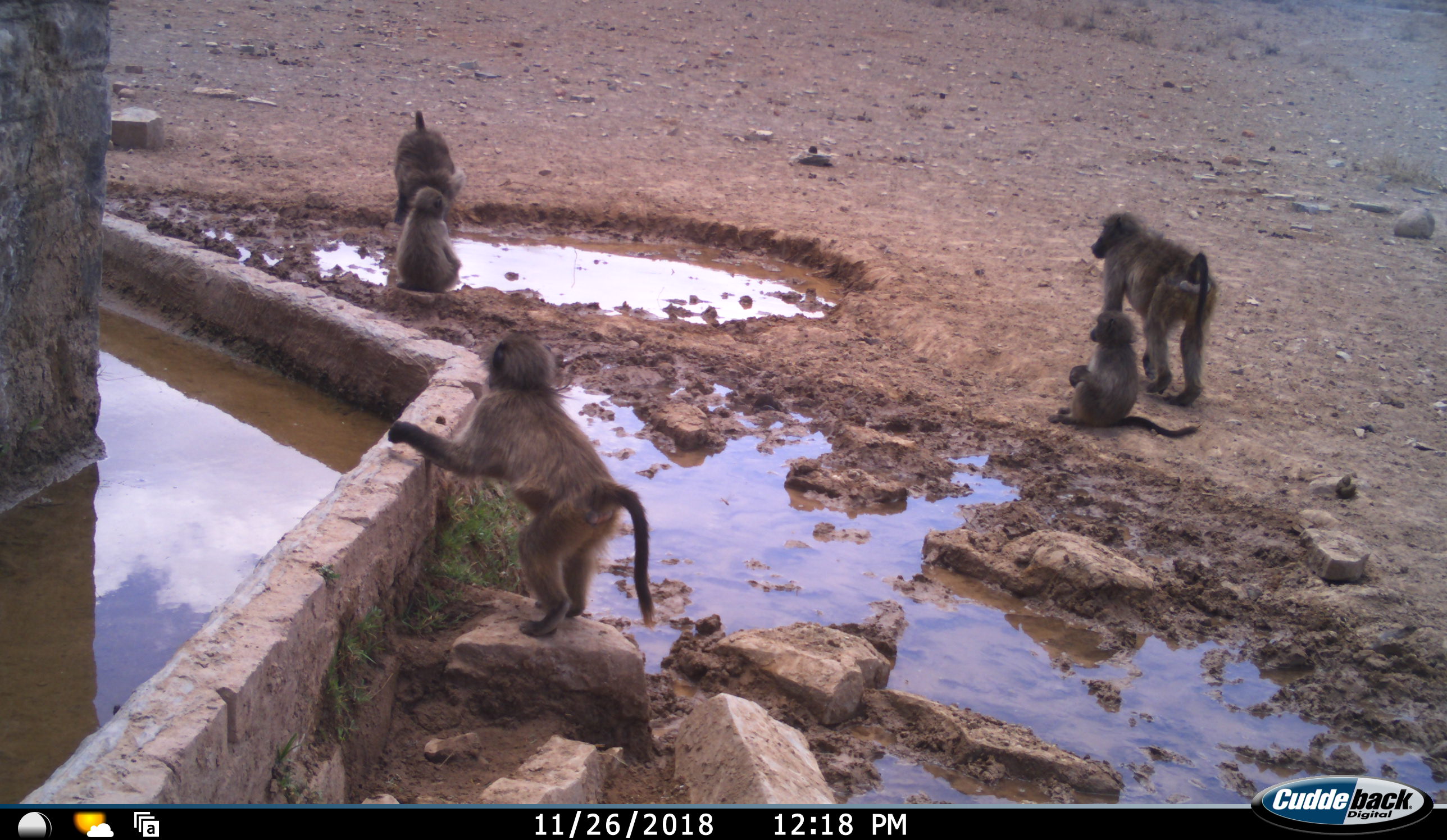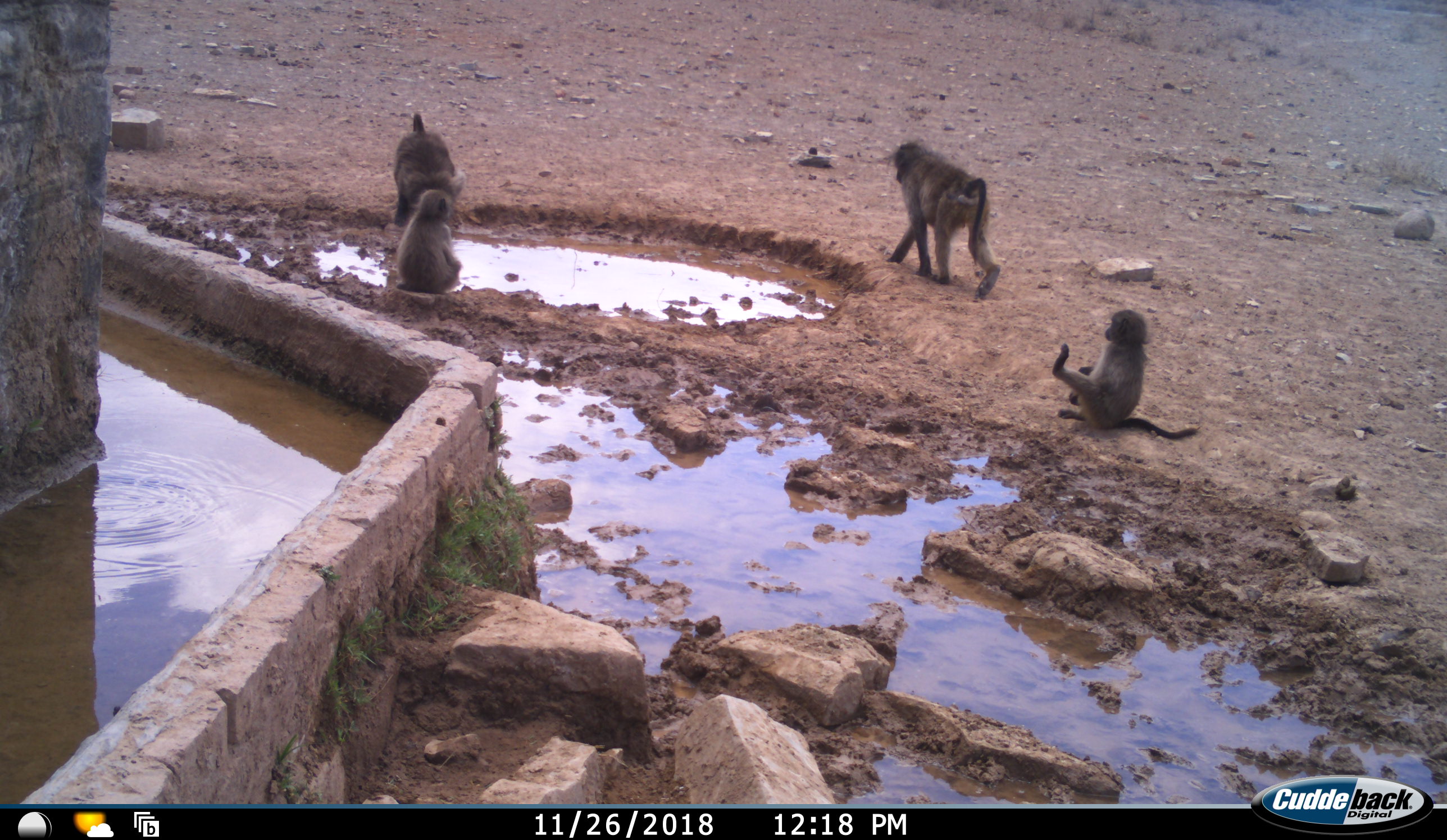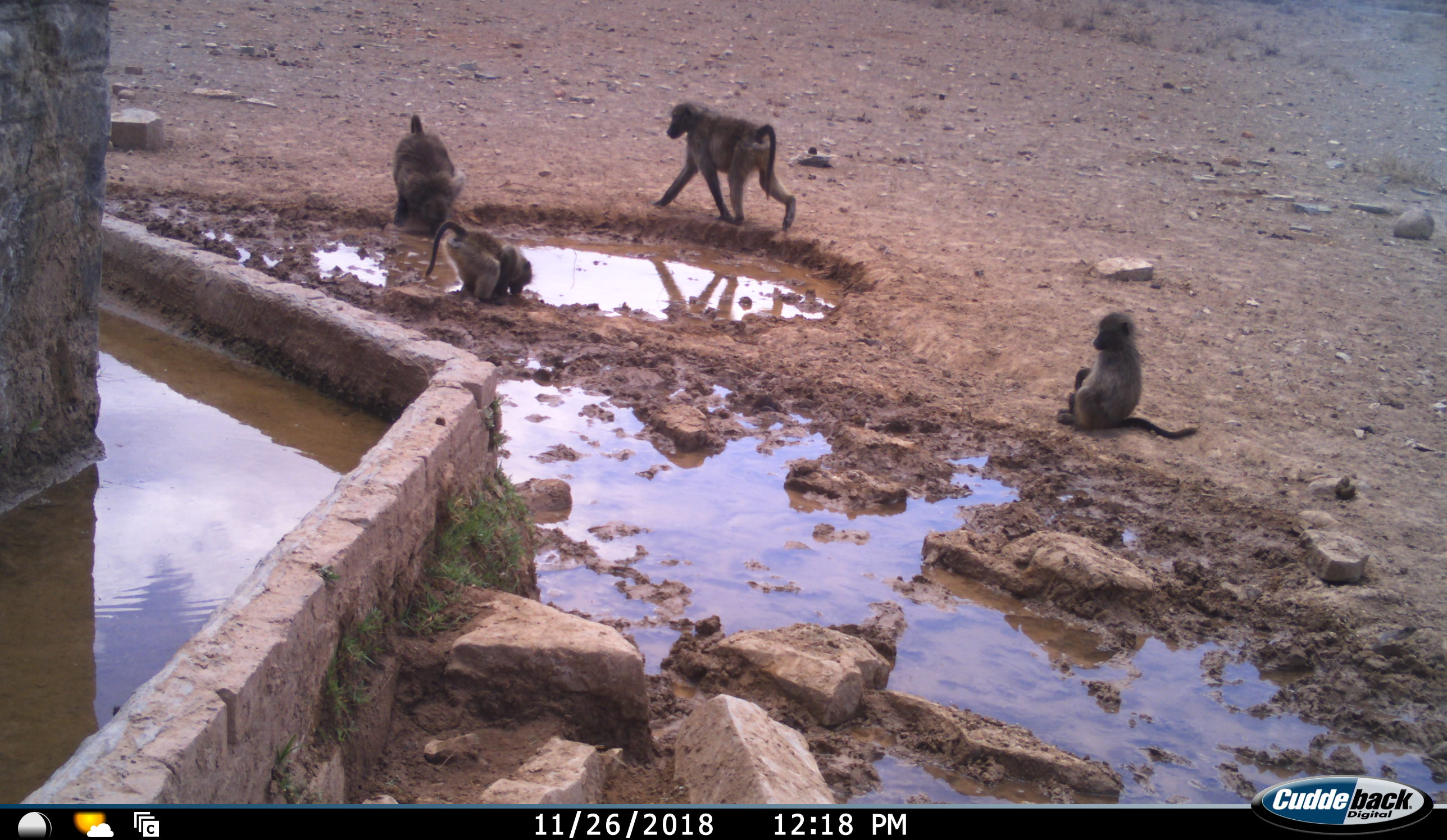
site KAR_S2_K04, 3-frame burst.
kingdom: Animalia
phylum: Chordata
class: Mammalia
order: Primates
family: Cercopithecidae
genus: Papio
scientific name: Papio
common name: baboon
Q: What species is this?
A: Baboon (Papio).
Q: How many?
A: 5.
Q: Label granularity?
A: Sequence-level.